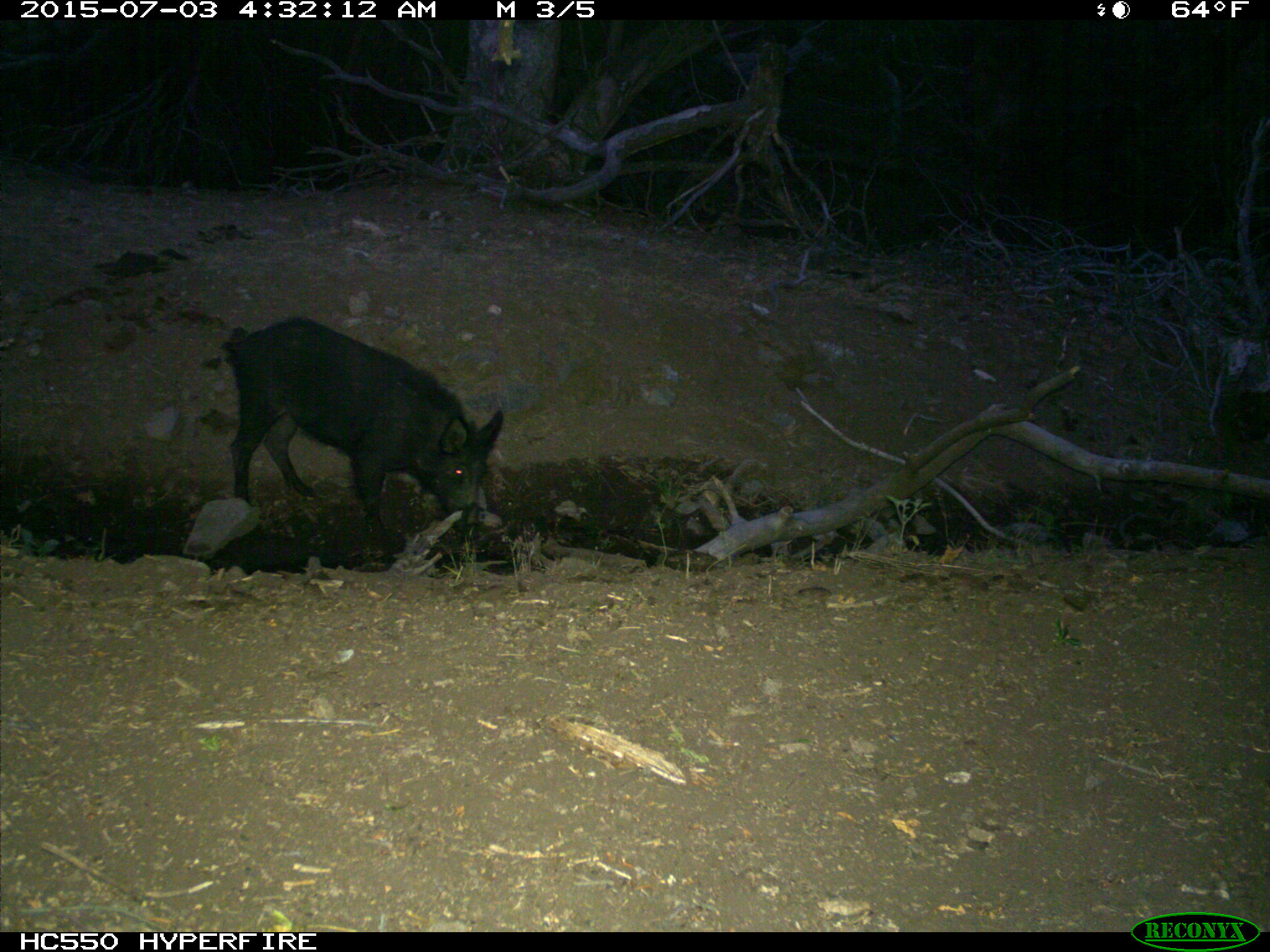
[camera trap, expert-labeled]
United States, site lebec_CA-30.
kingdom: Animalia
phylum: Chordata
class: Mammalia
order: Artiodactyla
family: Suidae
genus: Sus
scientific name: Sus scrofa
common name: wild boar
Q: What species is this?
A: Sus scrofa (wild boar).